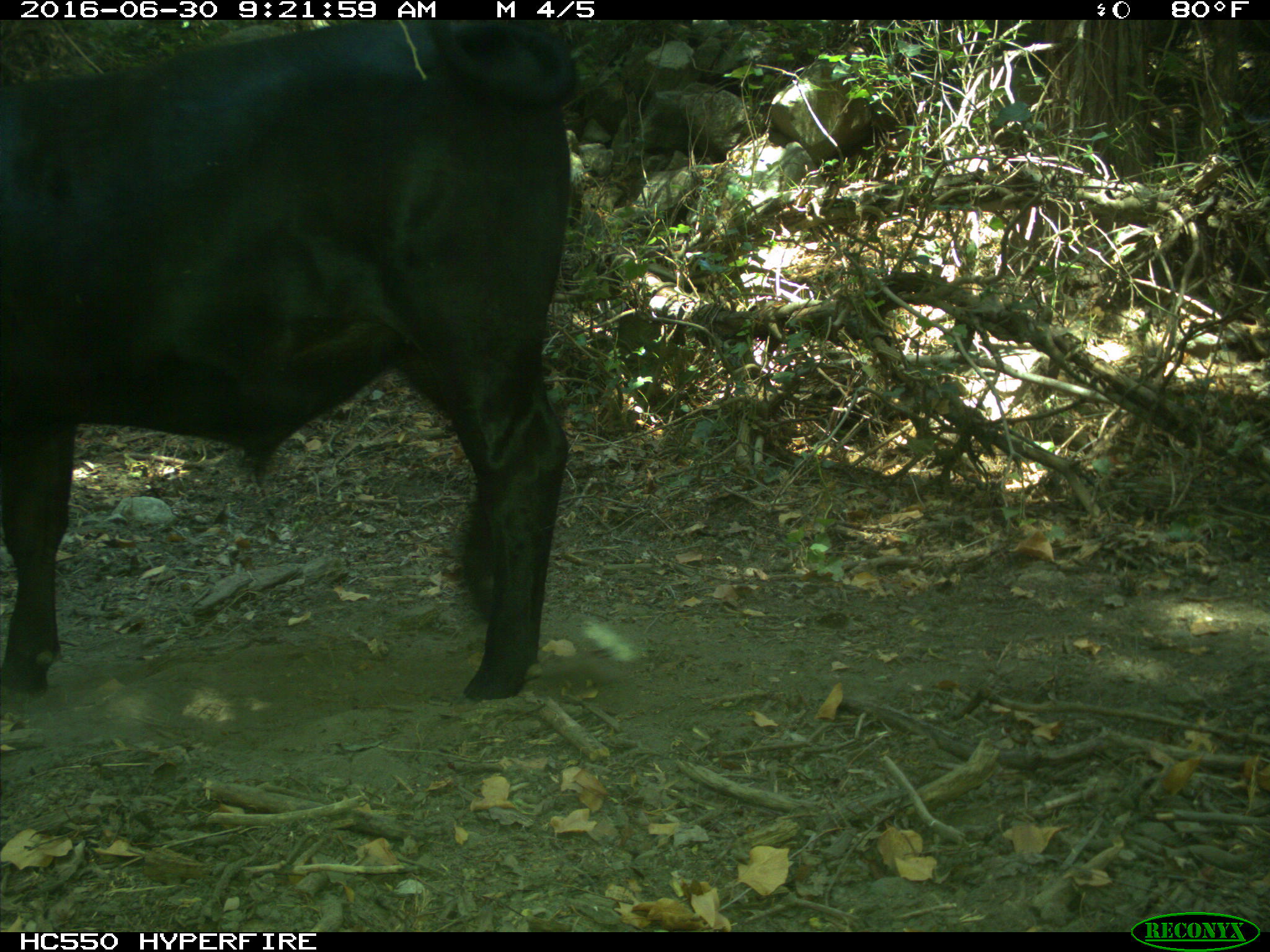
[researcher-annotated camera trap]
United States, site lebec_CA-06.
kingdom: Animalia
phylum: Chordata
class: Mammalia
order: Artiodactyla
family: Bovidae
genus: Bos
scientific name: Bos taurus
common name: domestic cow